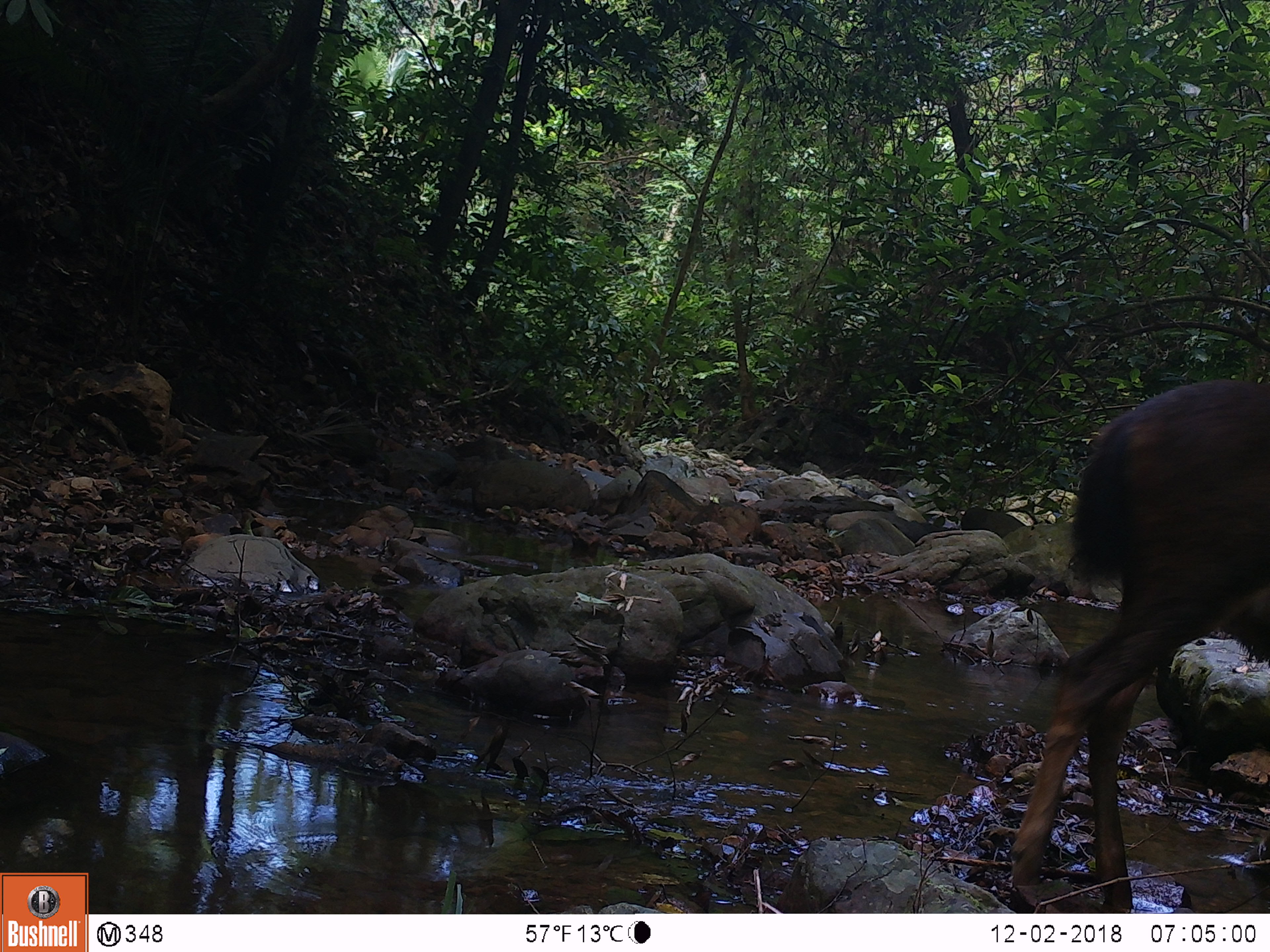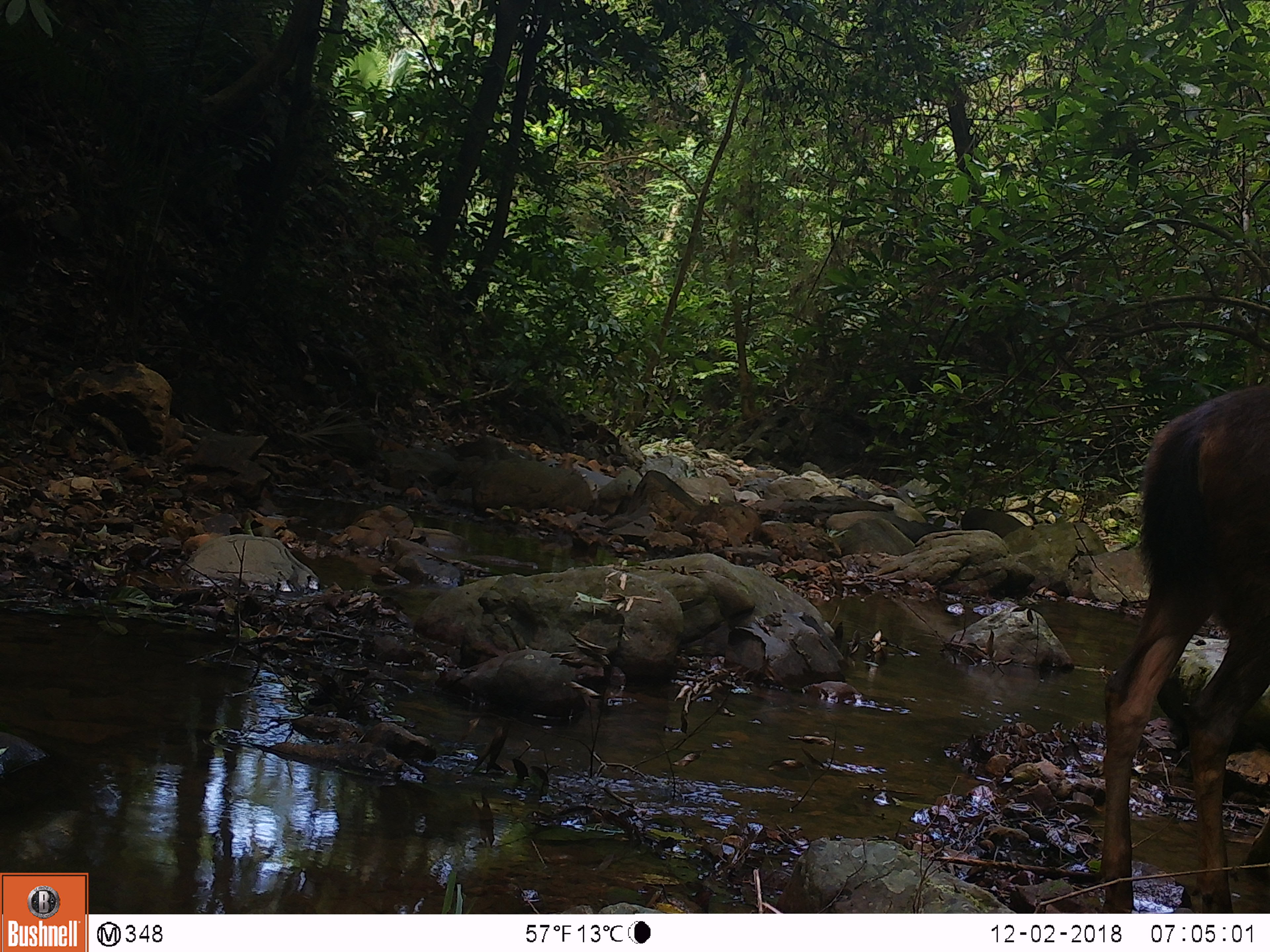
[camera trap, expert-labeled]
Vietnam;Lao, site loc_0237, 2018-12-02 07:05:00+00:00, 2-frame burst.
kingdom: Animalia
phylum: Chordata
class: Mammalia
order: Artiodactyla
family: Cervidae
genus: Rusa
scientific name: Rusa unicolor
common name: sambar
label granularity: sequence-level